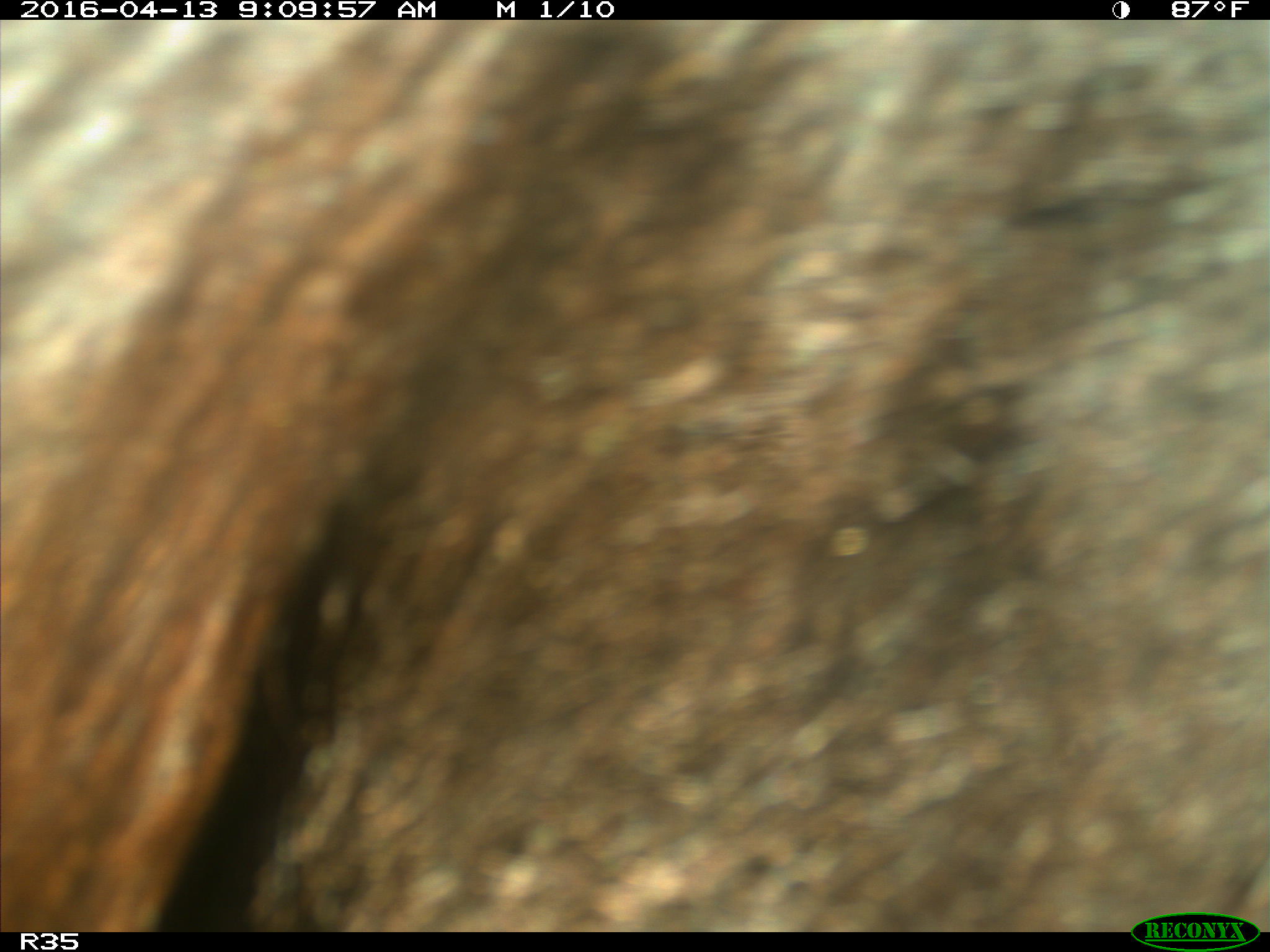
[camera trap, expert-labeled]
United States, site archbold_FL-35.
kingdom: Animalia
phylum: Chordata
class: Mammalia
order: Artiodactyla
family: Bovidae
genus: Bos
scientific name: Bos taurus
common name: domestic cow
Bos taurus (domestic cow).